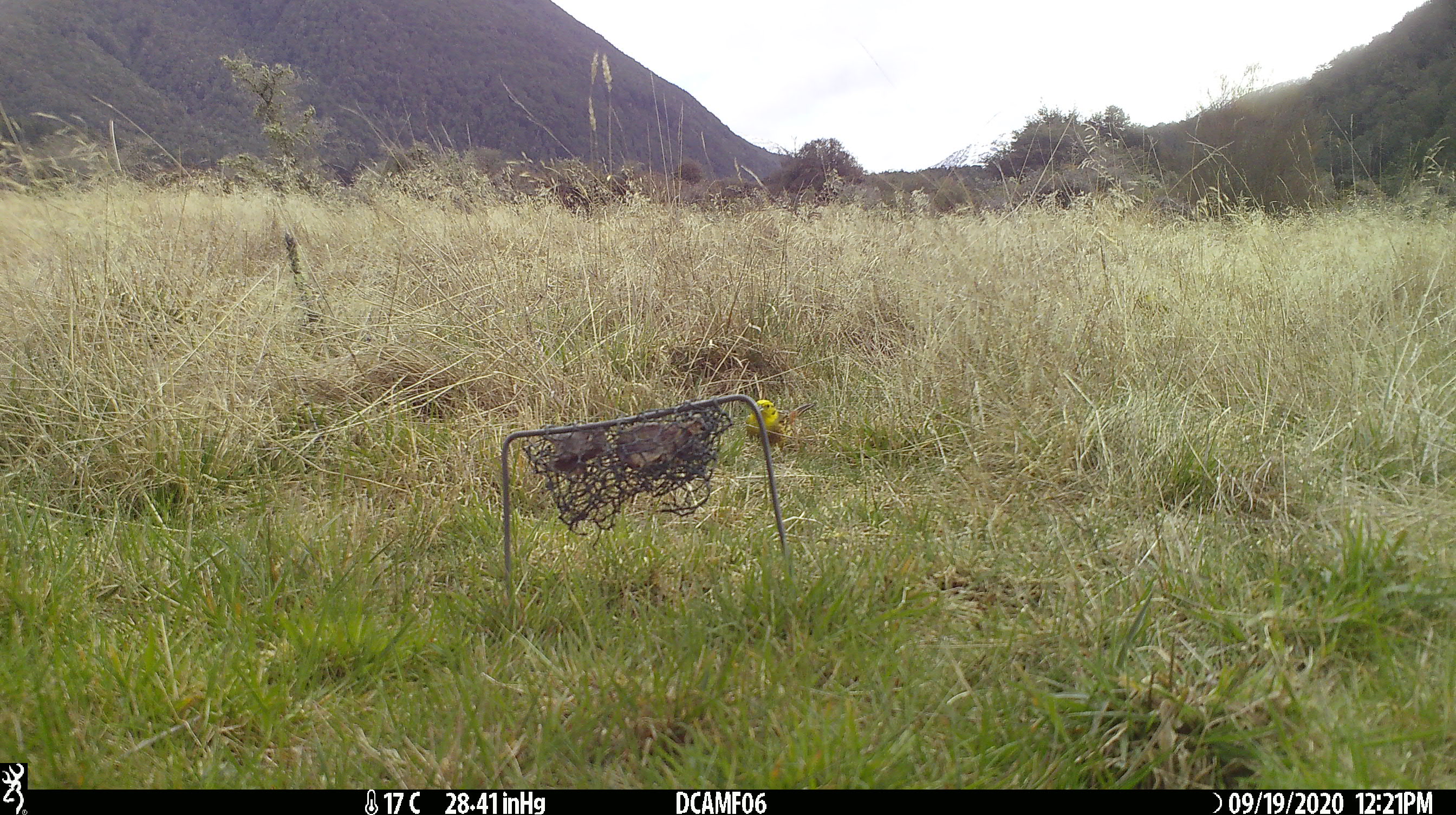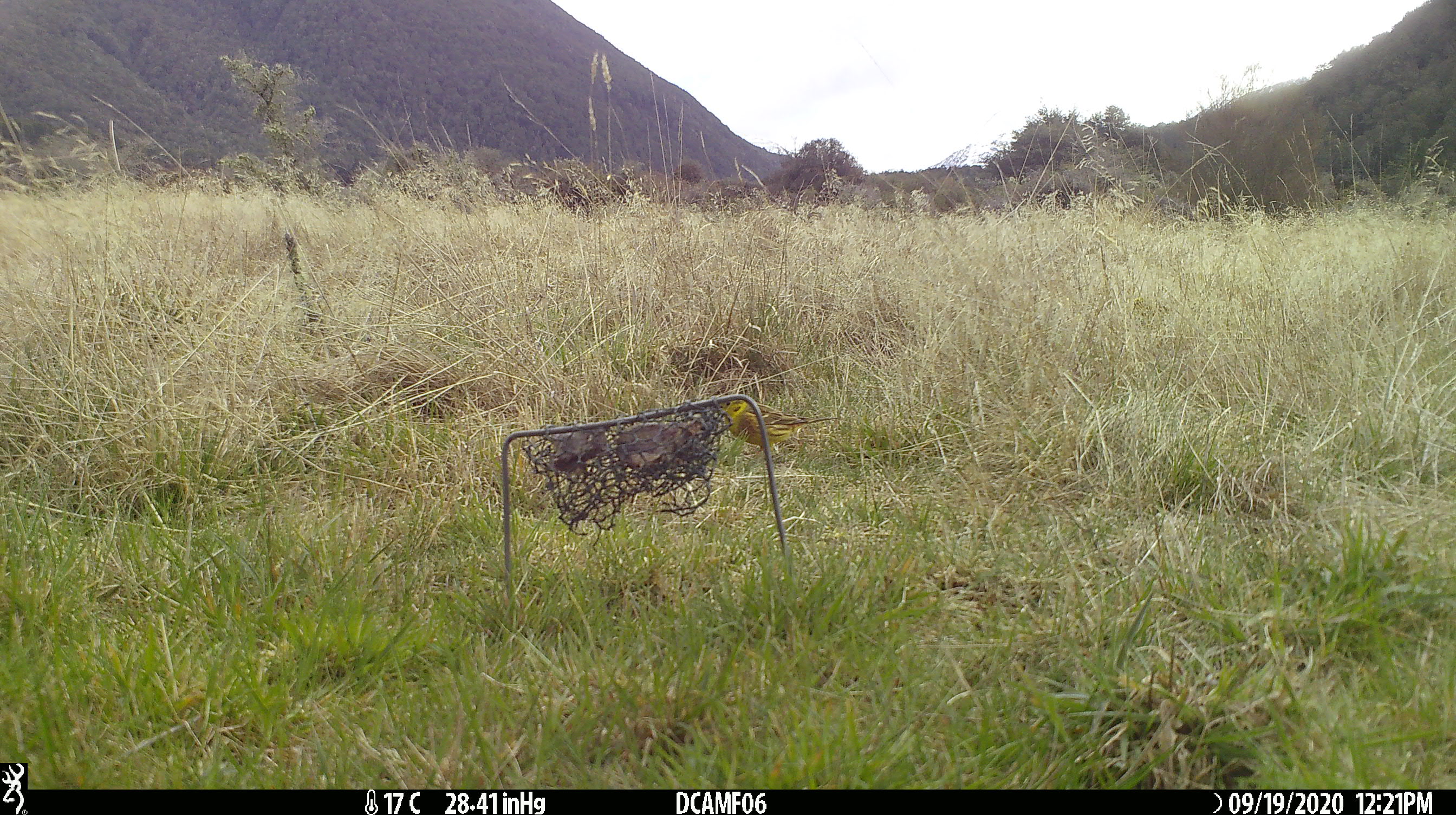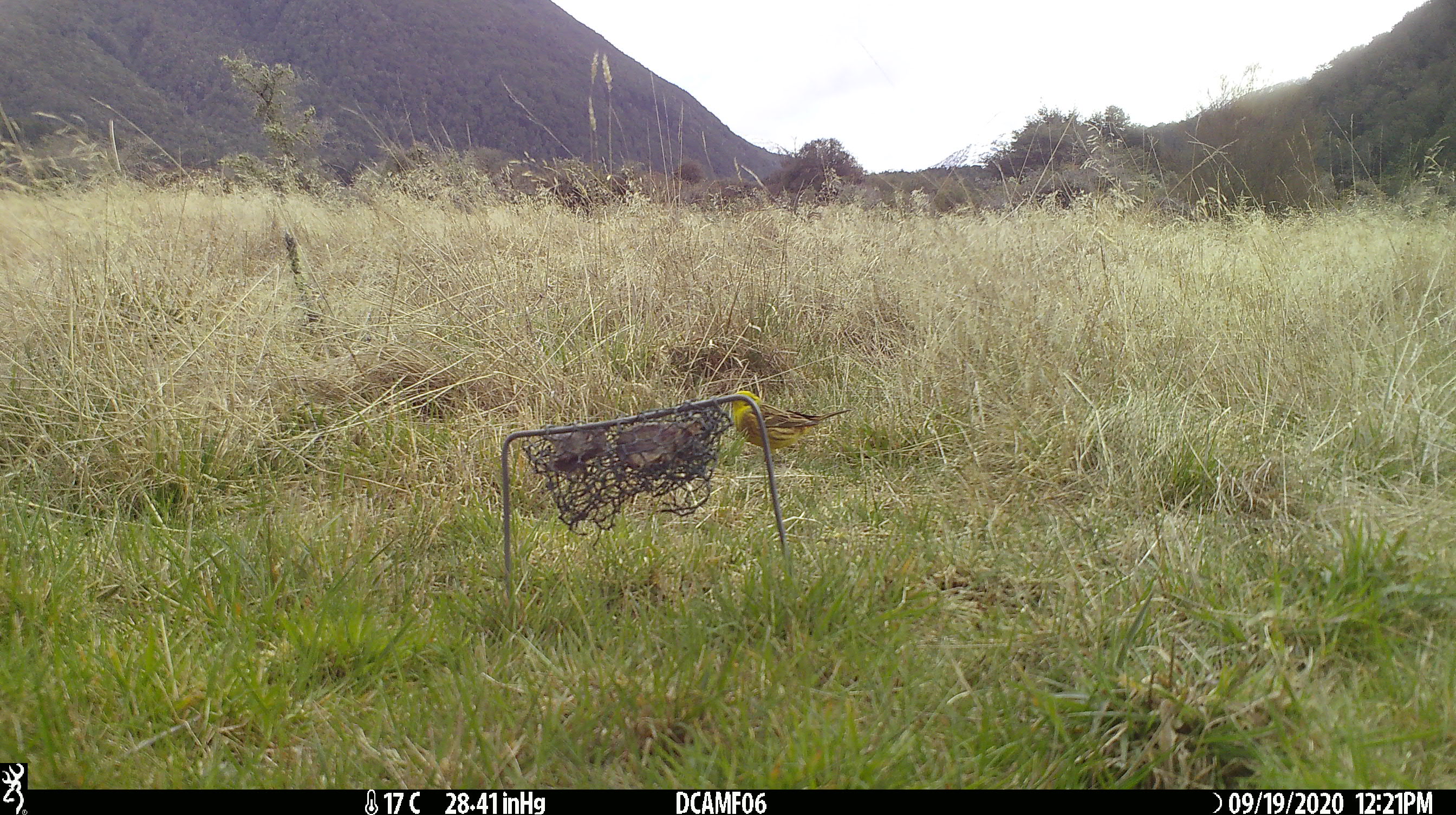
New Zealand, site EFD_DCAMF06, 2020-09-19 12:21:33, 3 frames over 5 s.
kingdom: Animalia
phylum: Chordata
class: Aves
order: Passeriformes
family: Emberizidae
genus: Emberiza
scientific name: Emberiza citrinella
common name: yellowhammer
Yellowhammer (Emberiza citrinella).